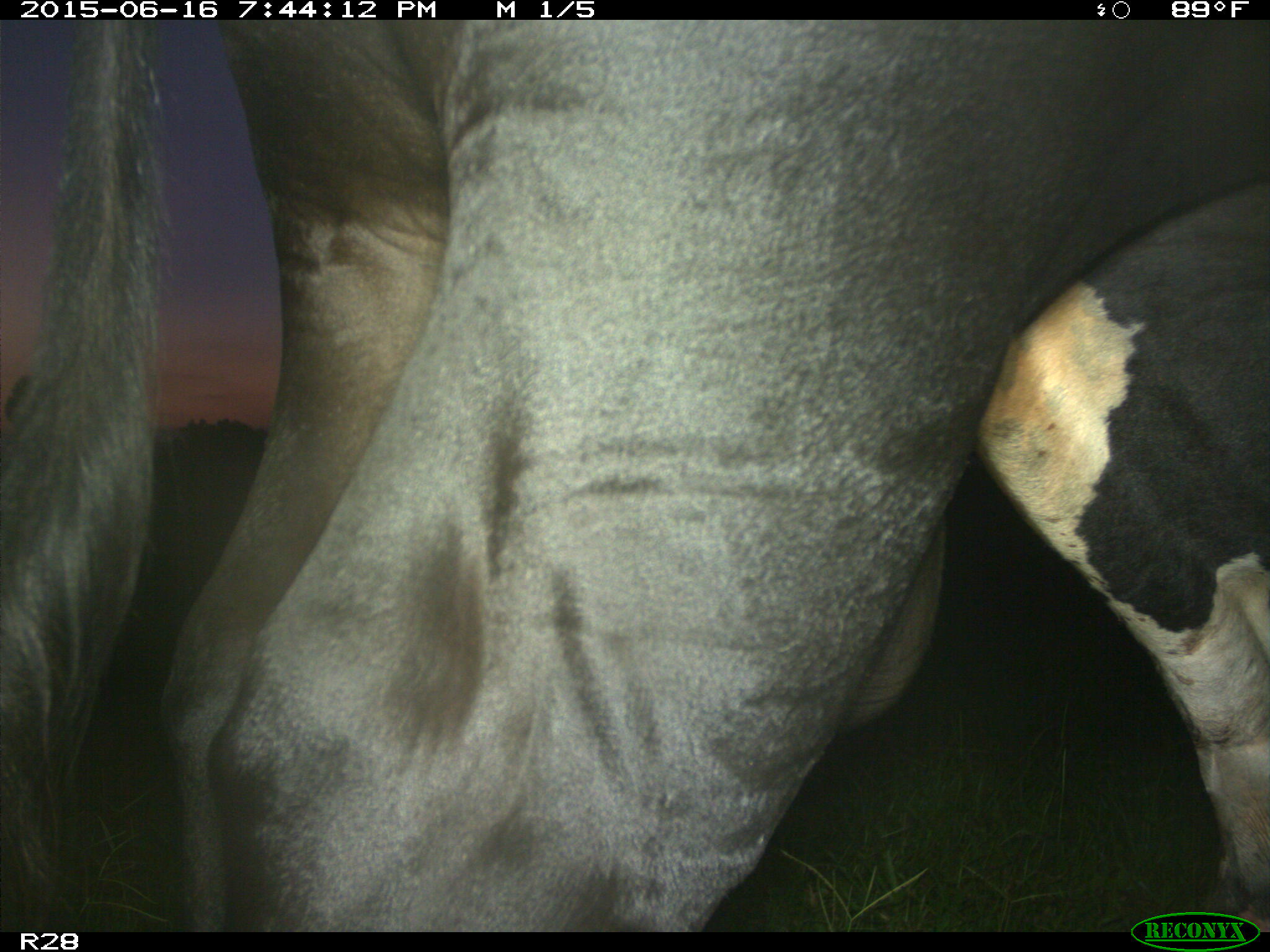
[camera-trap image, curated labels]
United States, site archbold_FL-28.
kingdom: Animalia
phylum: Chordata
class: Mammalia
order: Artiodactyla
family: Bovidae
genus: Bos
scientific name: Bos taurus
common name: domestic cow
Bos taurus (domestic cow).